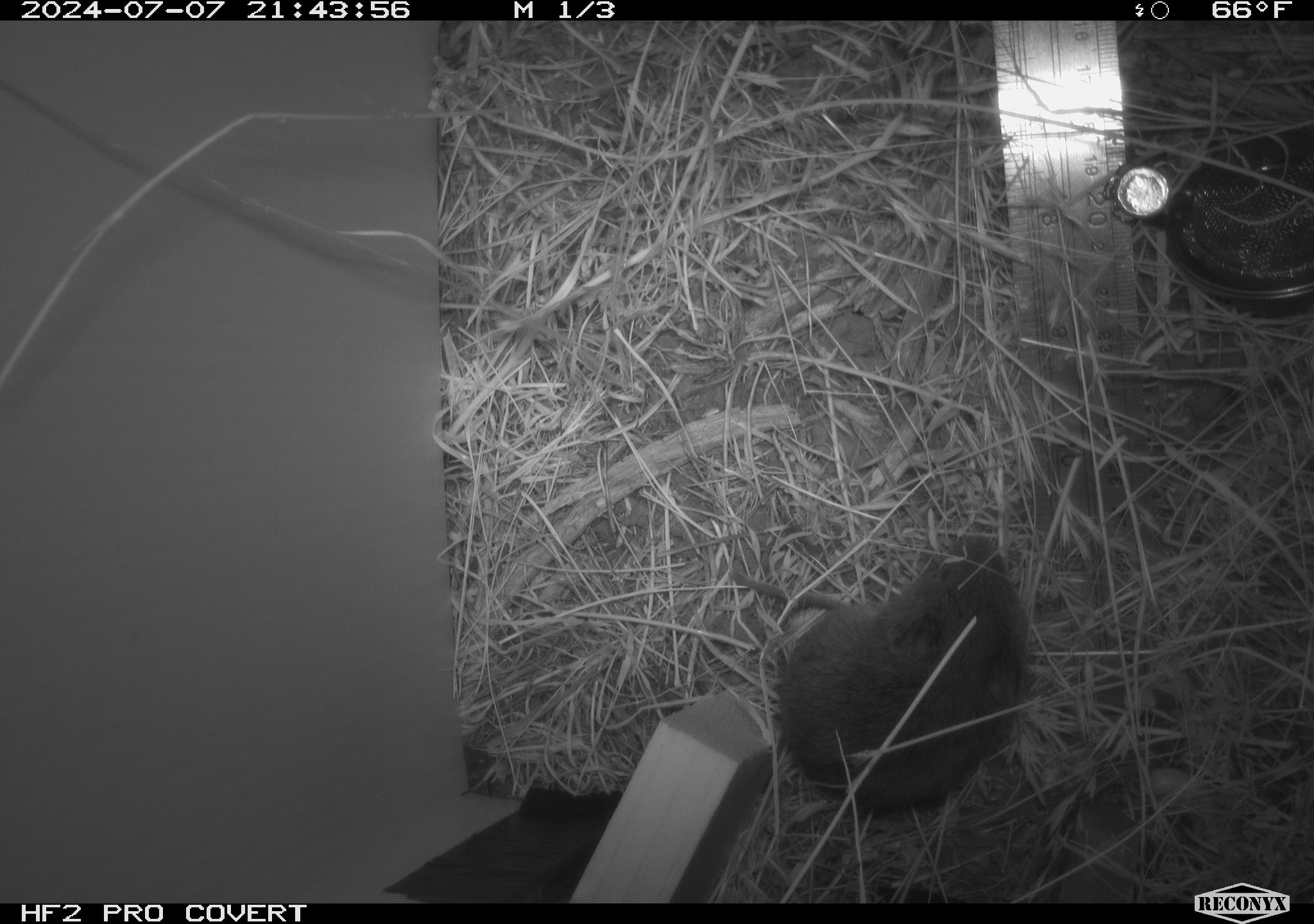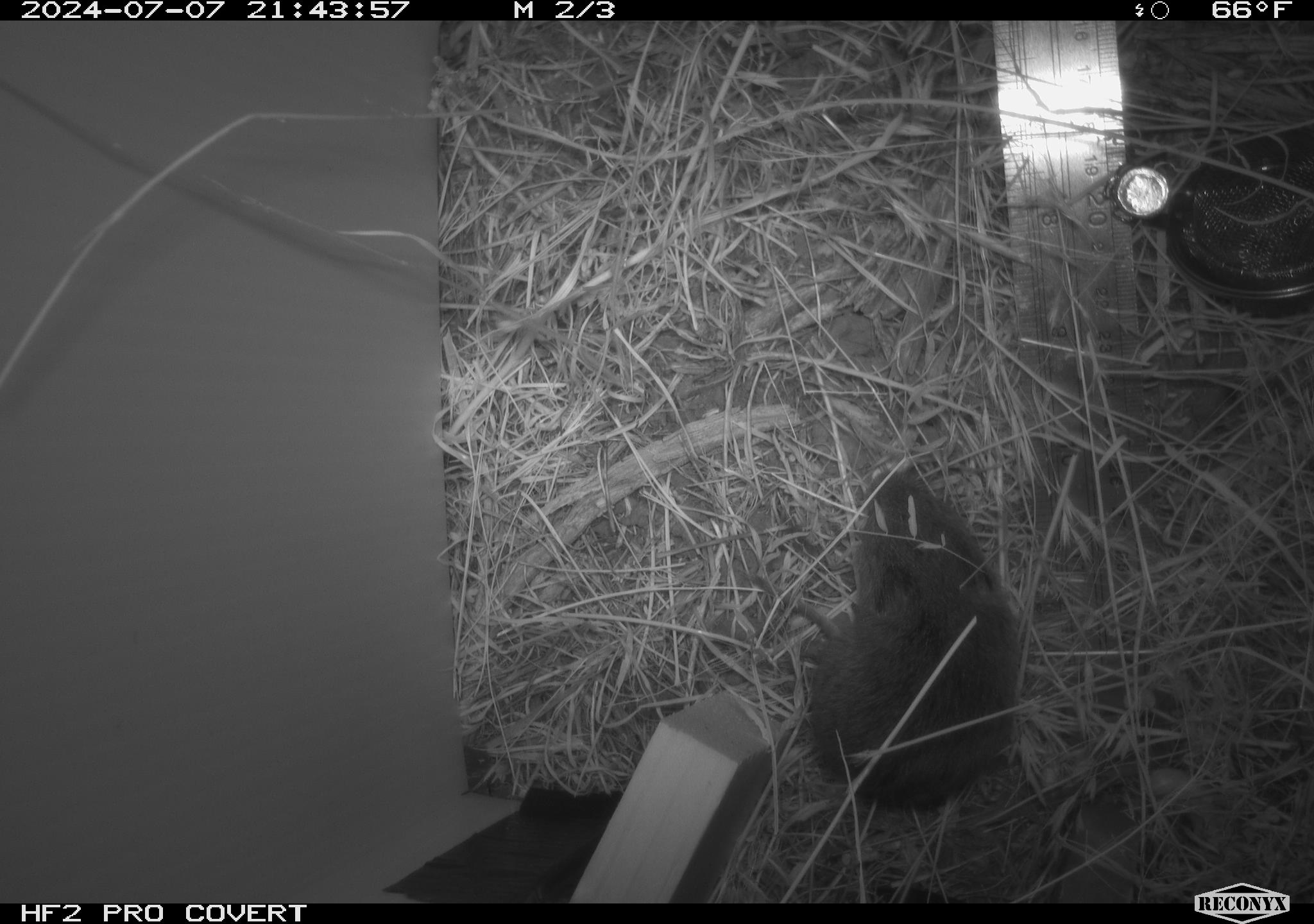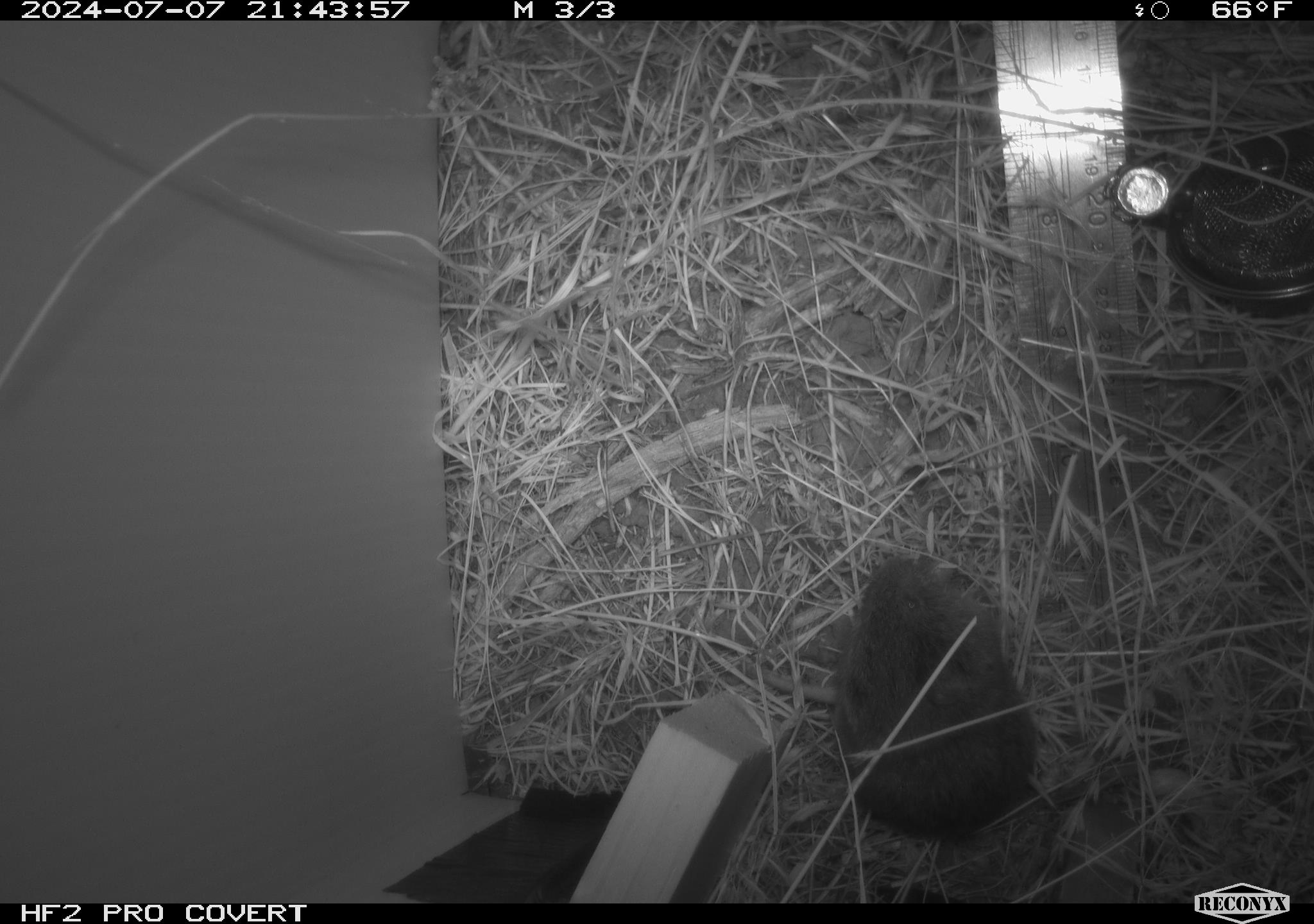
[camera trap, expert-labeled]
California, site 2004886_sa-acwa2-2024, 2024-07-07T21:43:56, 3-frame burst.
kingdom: Animalia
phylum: Chordata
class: Mammalia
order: Rodentia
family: Cricetidae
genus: Microtus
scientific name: Microtus californicus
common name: california vole